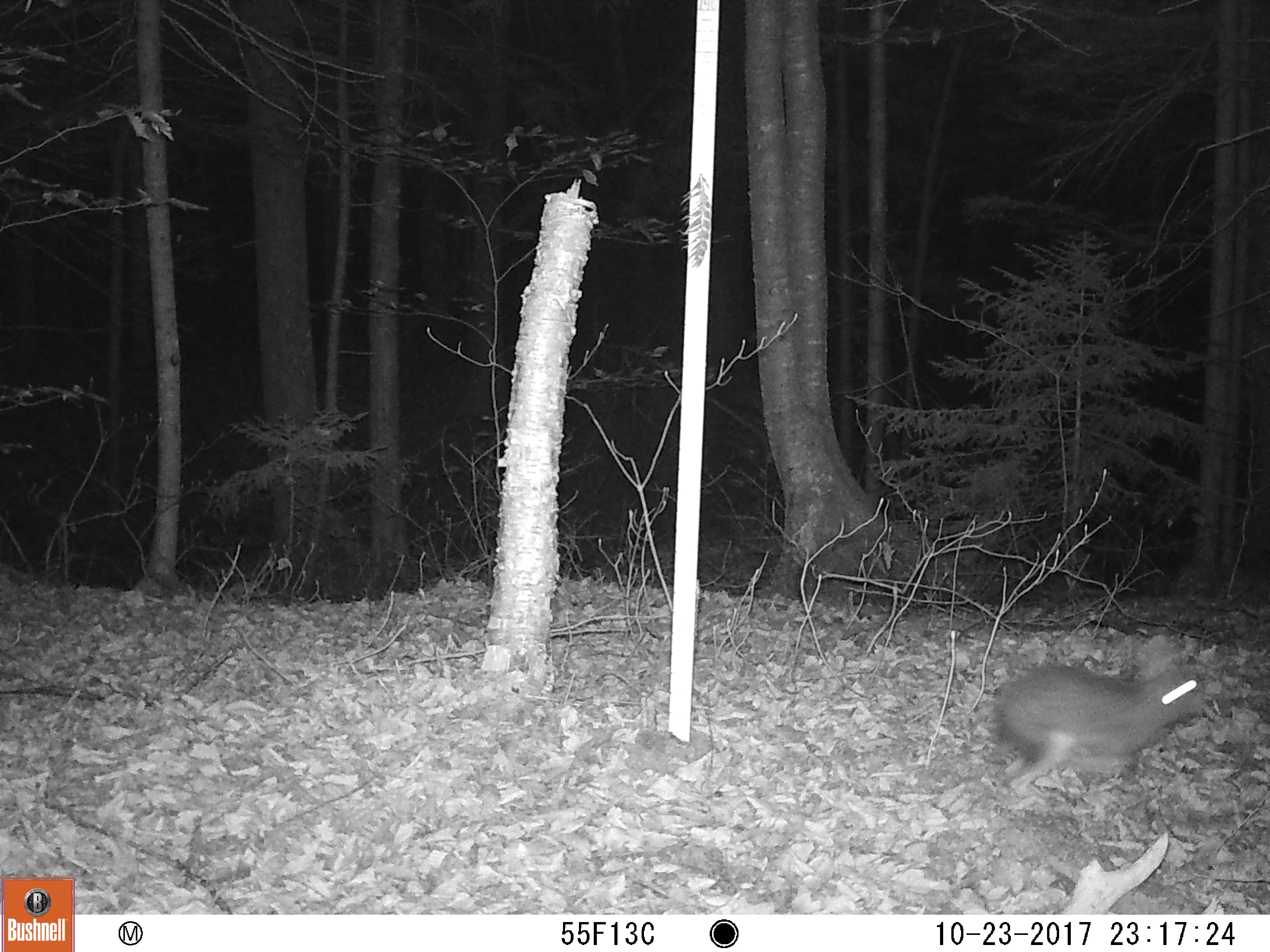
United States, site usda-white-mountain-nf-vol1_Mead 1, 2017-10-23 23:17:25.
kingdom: Animalia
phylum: Chordata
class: Mammalia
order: Lagomorpha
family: Leporidae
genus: Lepus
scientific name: Lepus americanus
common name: snowshoe hare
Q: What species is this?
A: Snowshoe hare (Lepus americanus).